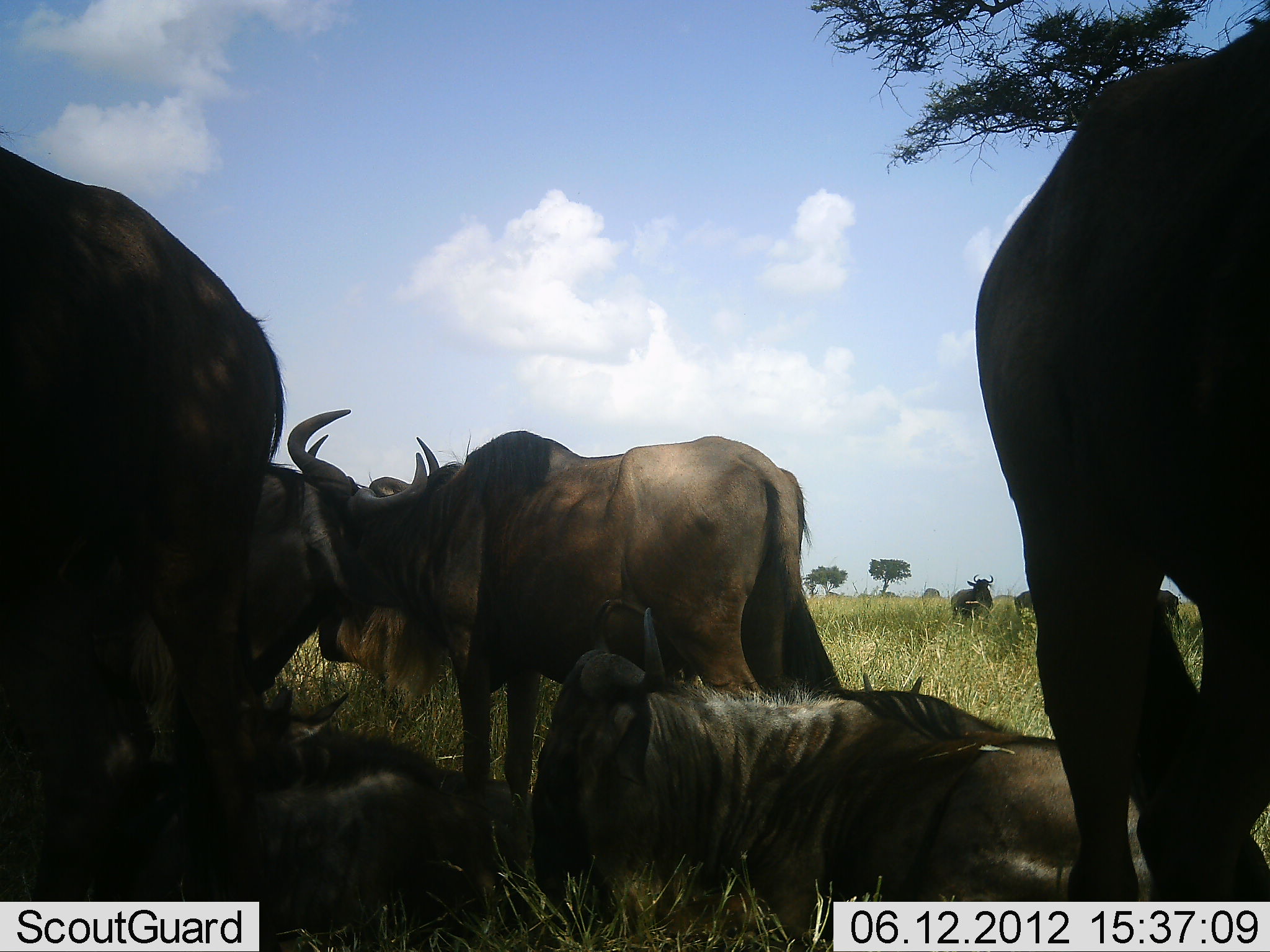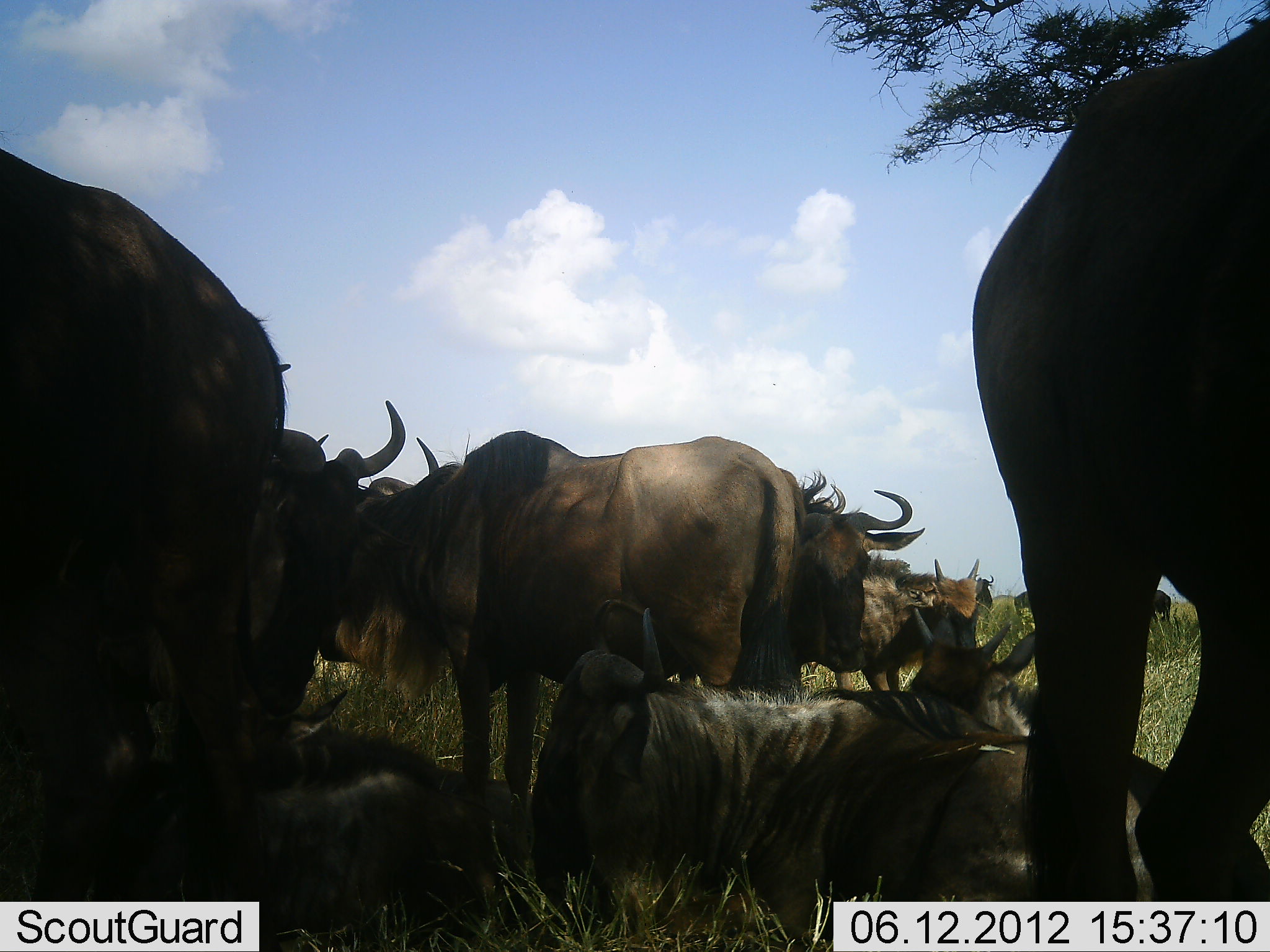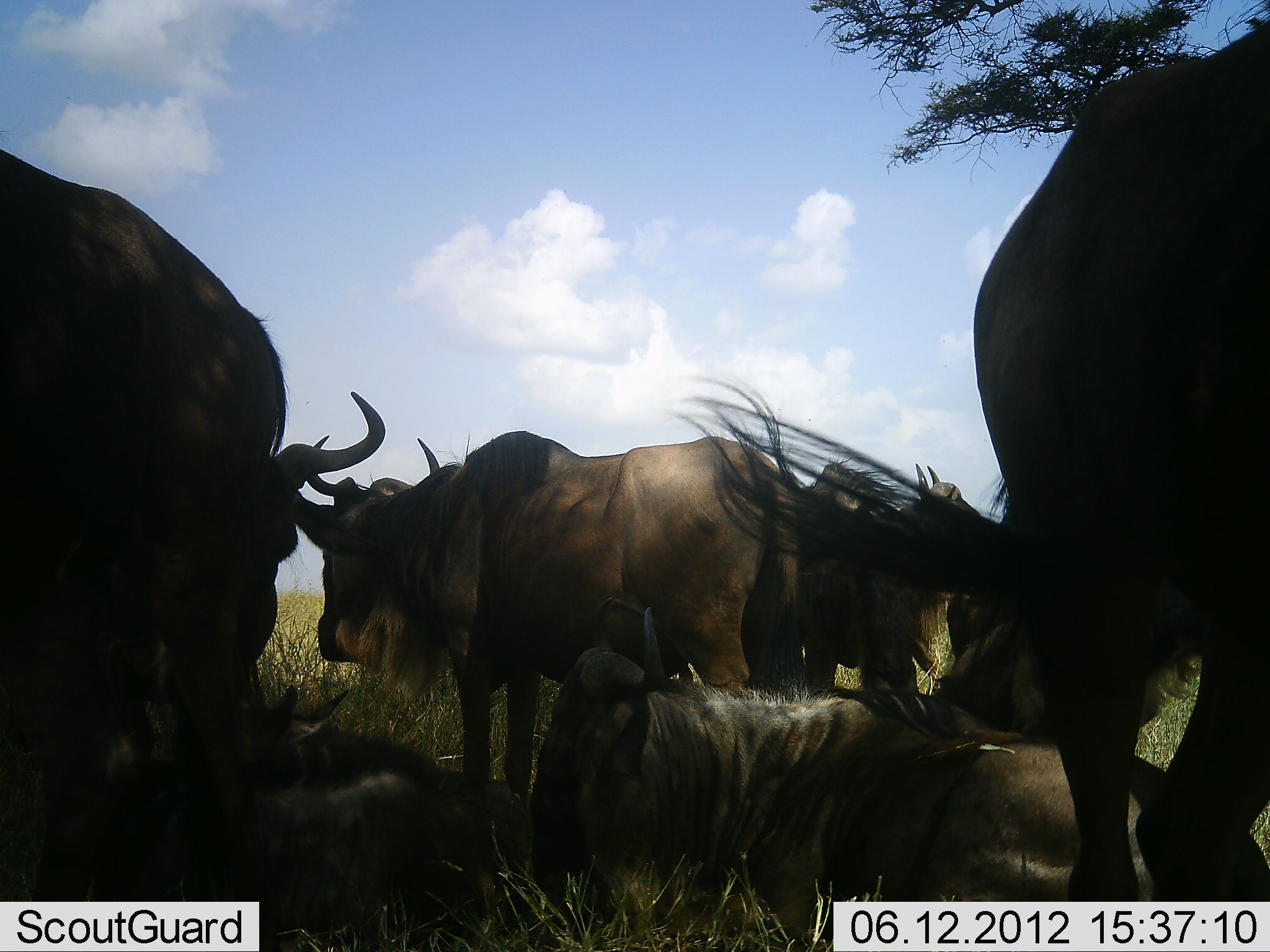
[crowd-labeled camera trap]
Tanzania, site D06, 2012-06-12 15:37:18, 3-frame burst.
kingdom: Animalia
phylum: Chordata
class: Mammalia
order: Artiodactyla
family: Bovidae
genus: Connochaetes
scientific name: Connochaetes taurinus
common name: blue wildebeest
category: wildebeest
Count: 11-50.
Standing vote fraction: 80%.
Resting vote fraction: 90%.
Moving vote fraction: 40%.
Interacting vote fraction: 20%.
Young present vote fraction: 30%.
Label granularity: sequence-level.